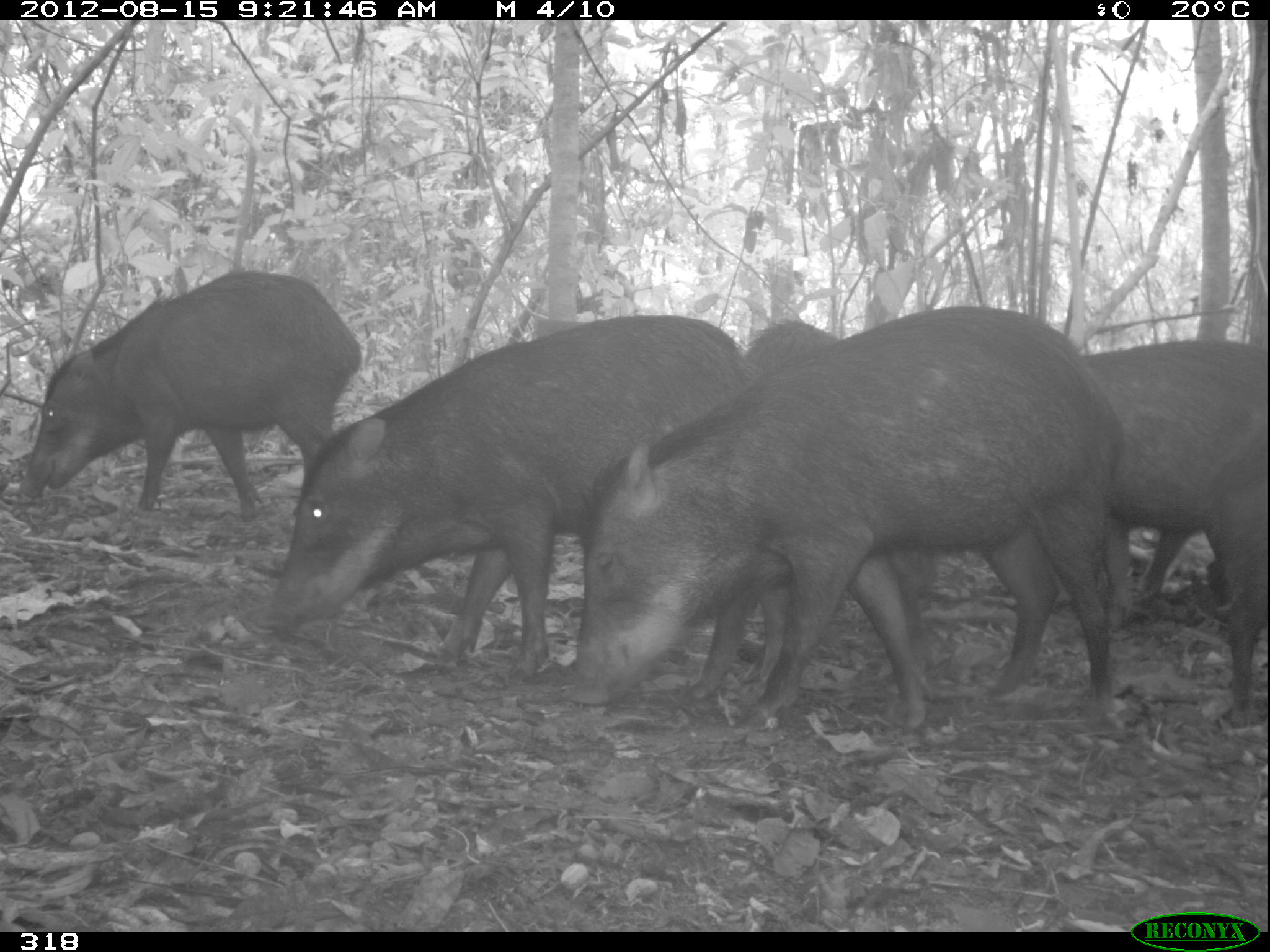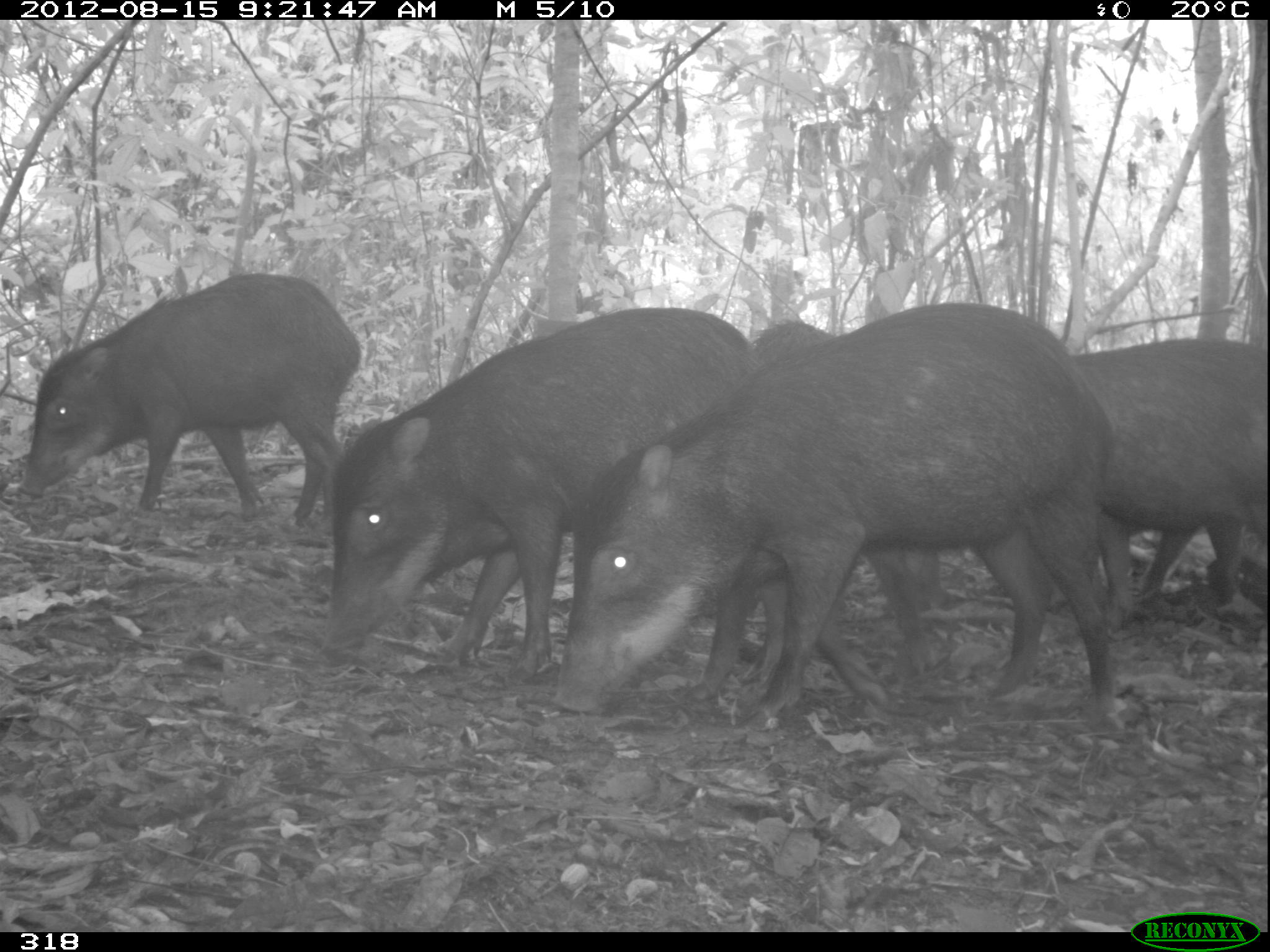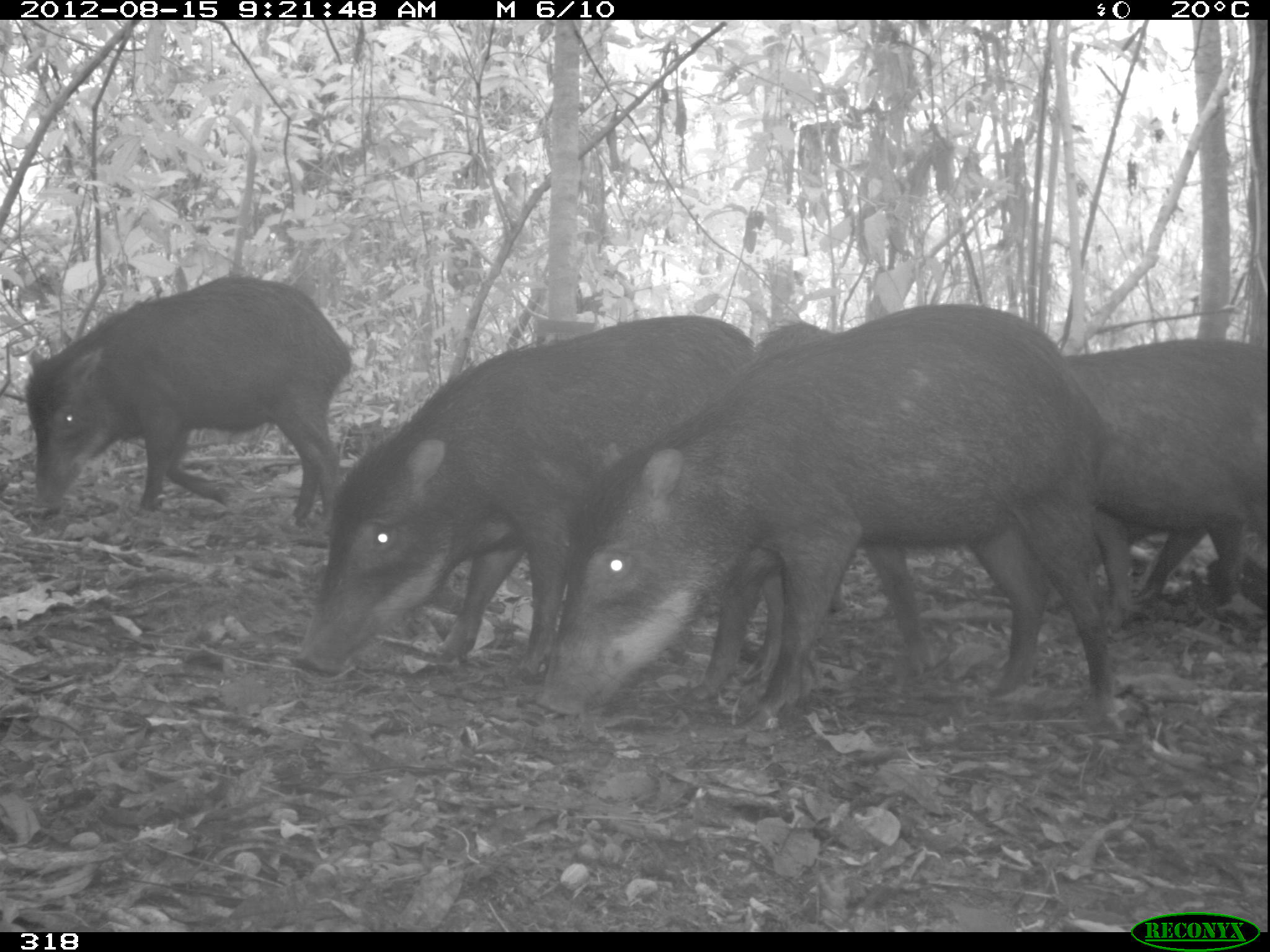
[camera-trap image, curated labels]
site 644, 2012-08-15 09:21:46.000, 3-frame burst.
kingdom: Animalia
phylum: Chordata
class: Mammalia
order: Artiodactyla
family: Tayassuidae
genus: Tayassu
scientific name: Tayassu pecari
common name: white-lipped peccary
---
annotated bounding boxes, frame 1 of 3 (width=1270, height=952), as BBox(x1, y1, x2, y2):
tayassu pecari: BBox(557, 299, 1126, 740); BBox(248, 309, 766, 685); BBox(11, 260, 364, 525); BBox(1073, 331, 1267, 741); BBox(737, 313, 941, 687)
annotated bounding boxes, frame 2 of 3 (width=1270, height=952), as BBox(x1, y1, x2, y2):
tayassu pecari: BBox(546, 297, 1126, 737); BBox(316, 305, 774, 679); BBox(16, 270, 364, 540); BBox(737, 313, 955, 698); BBox(1065, 331, 1267, 633)